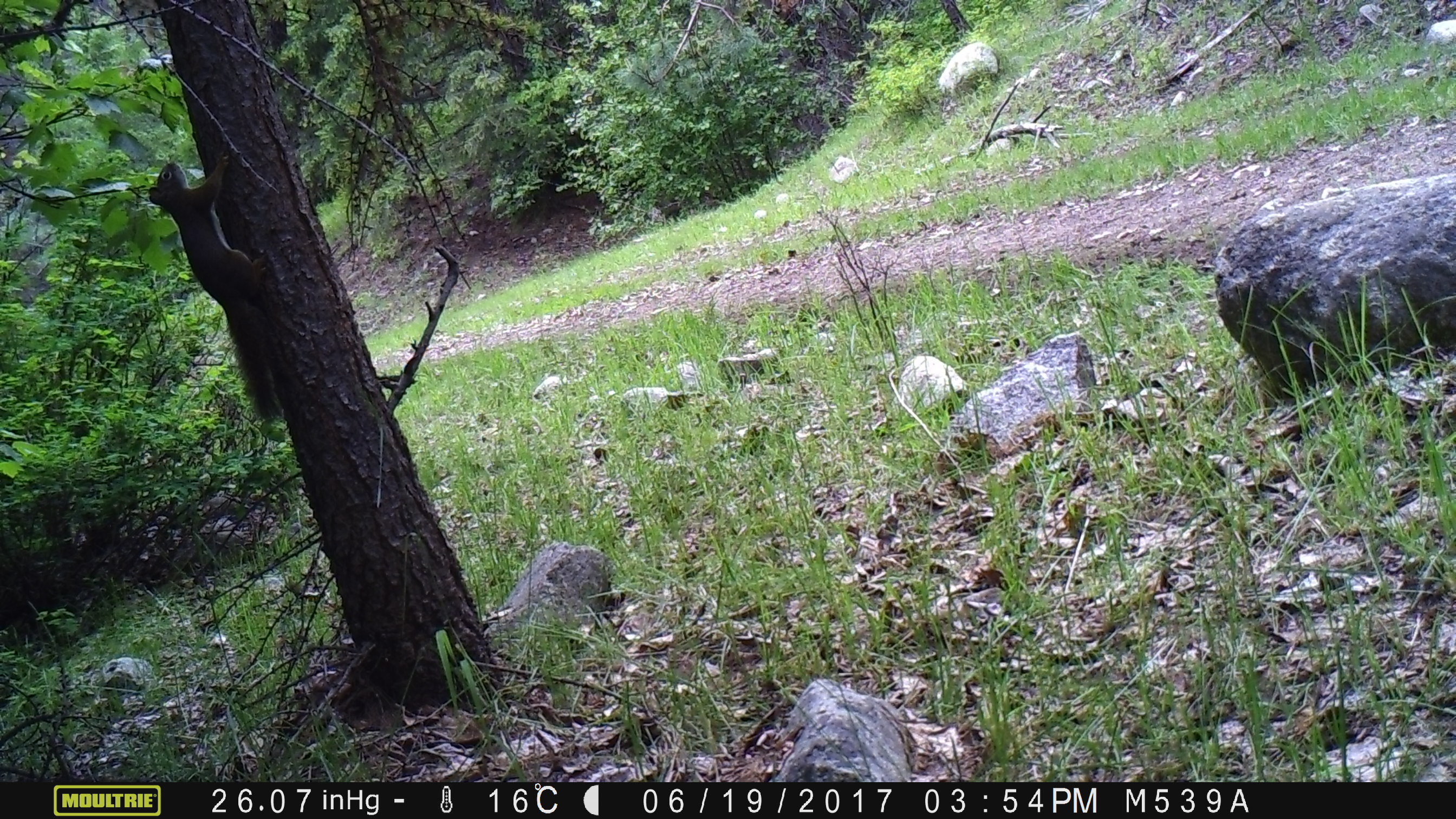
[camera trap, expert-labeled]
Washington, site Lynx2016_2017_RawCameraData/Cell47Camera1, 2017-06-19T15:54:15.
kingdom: Animalia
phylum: Chordata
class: Mammalia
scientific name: Mammalia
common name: small mammal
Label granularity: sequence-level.